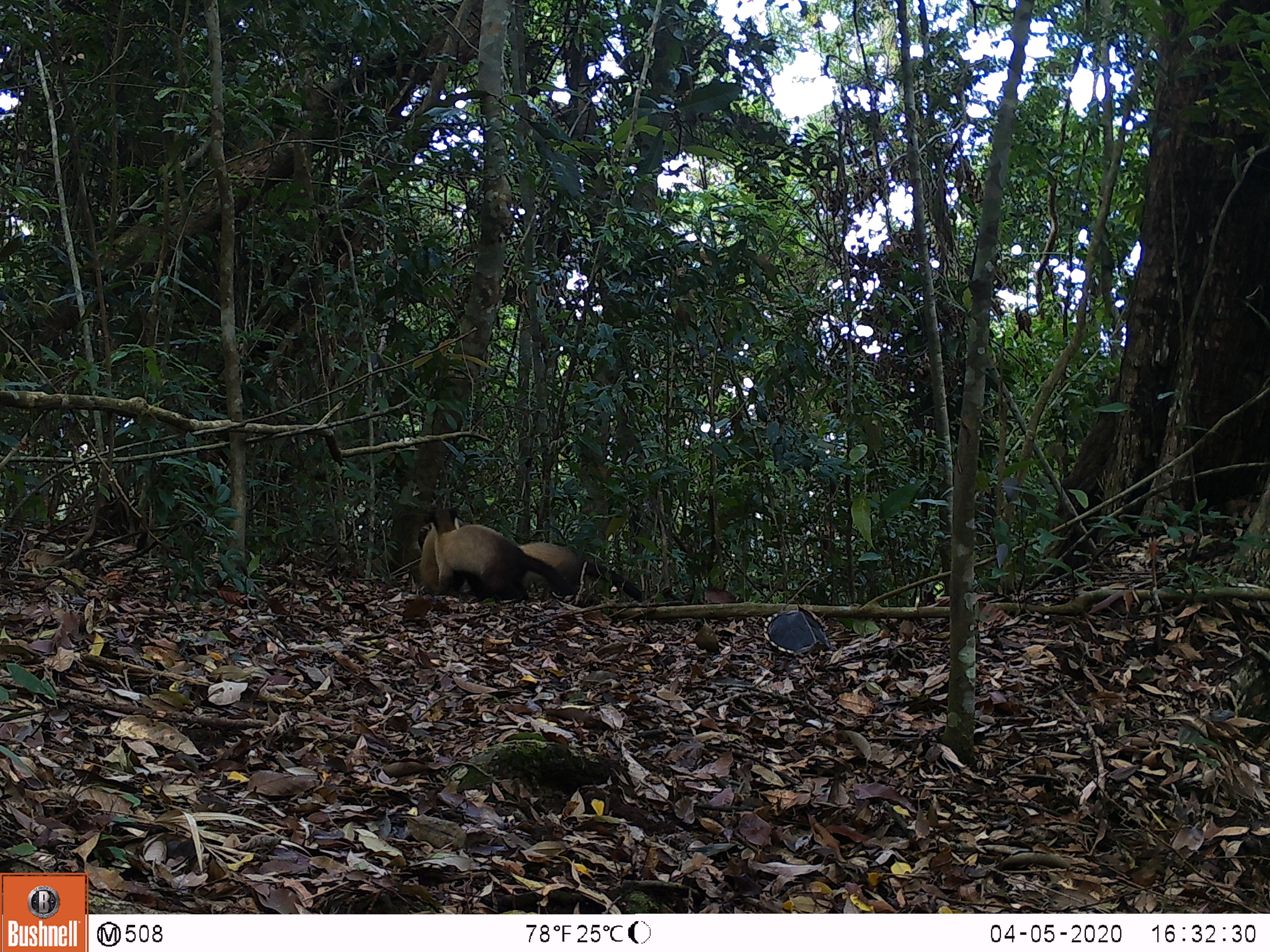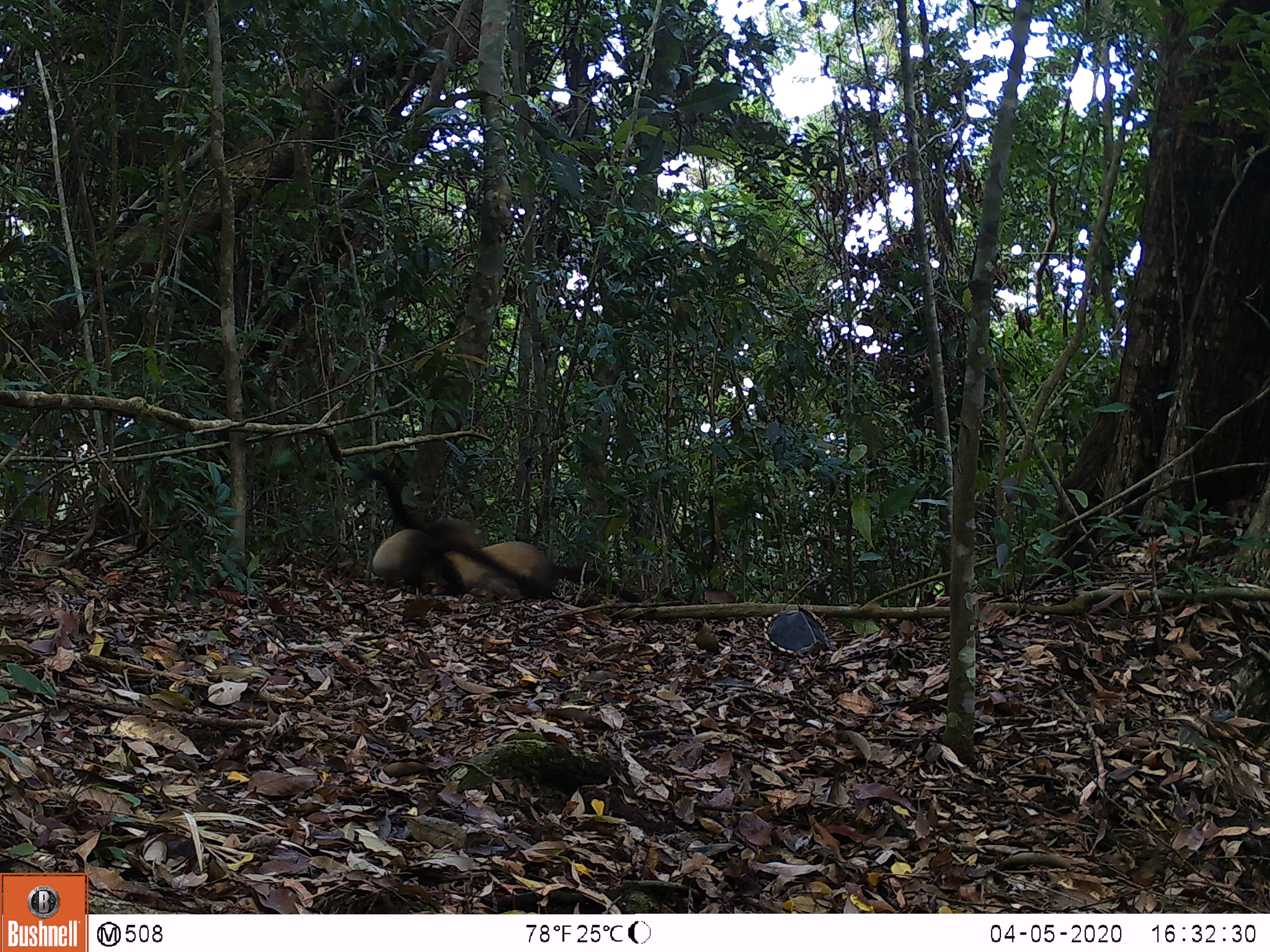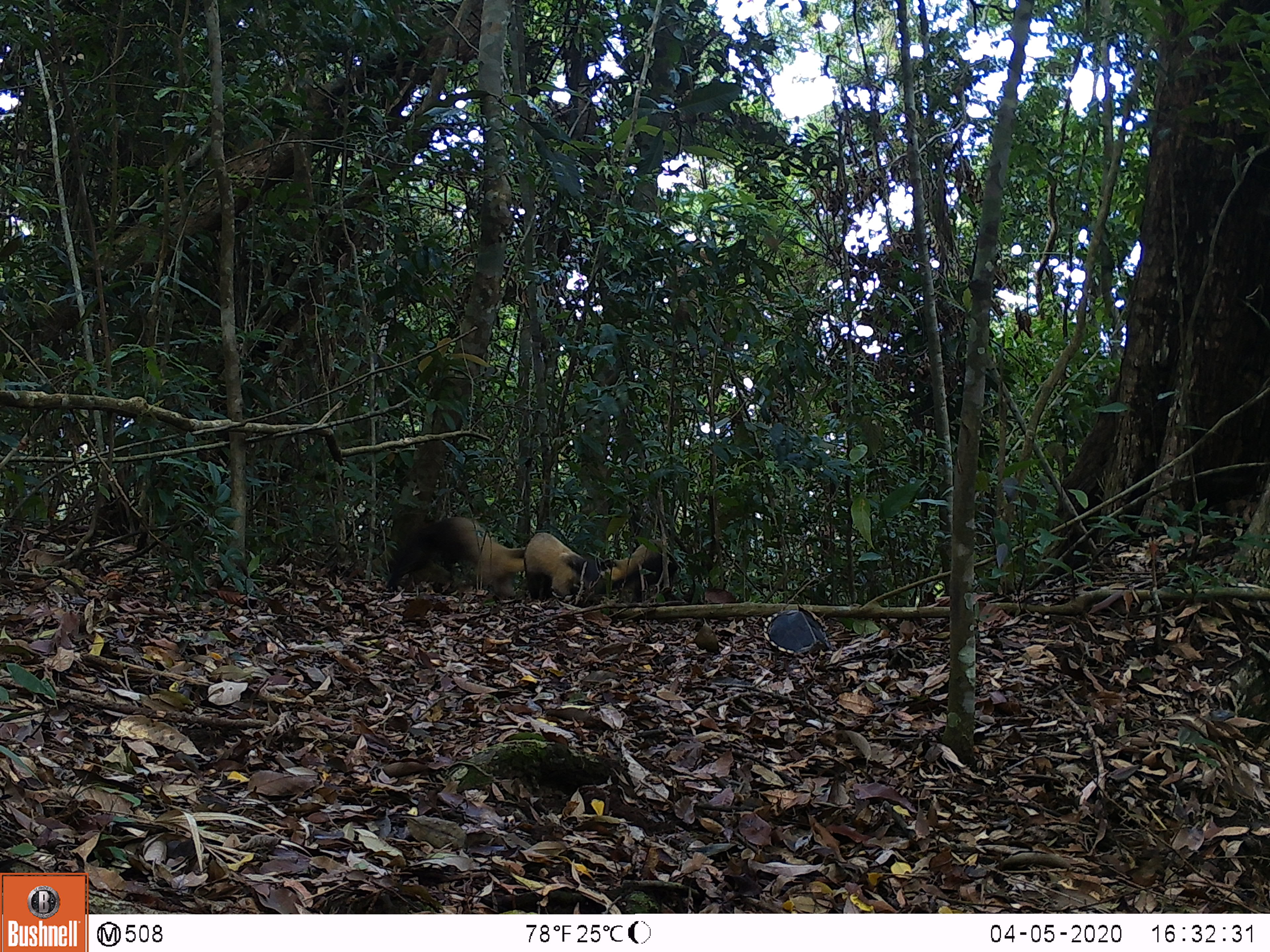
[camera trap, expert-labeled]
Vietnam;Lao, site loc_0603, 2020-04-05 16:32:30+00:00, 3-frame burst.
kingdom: Animalia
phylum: Chordata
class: Mammalia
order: Carnivora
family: Mustelidae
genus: Martes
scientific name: Martes flavigula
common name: yellow-throated marten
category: yellow throated marten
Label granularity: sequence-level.